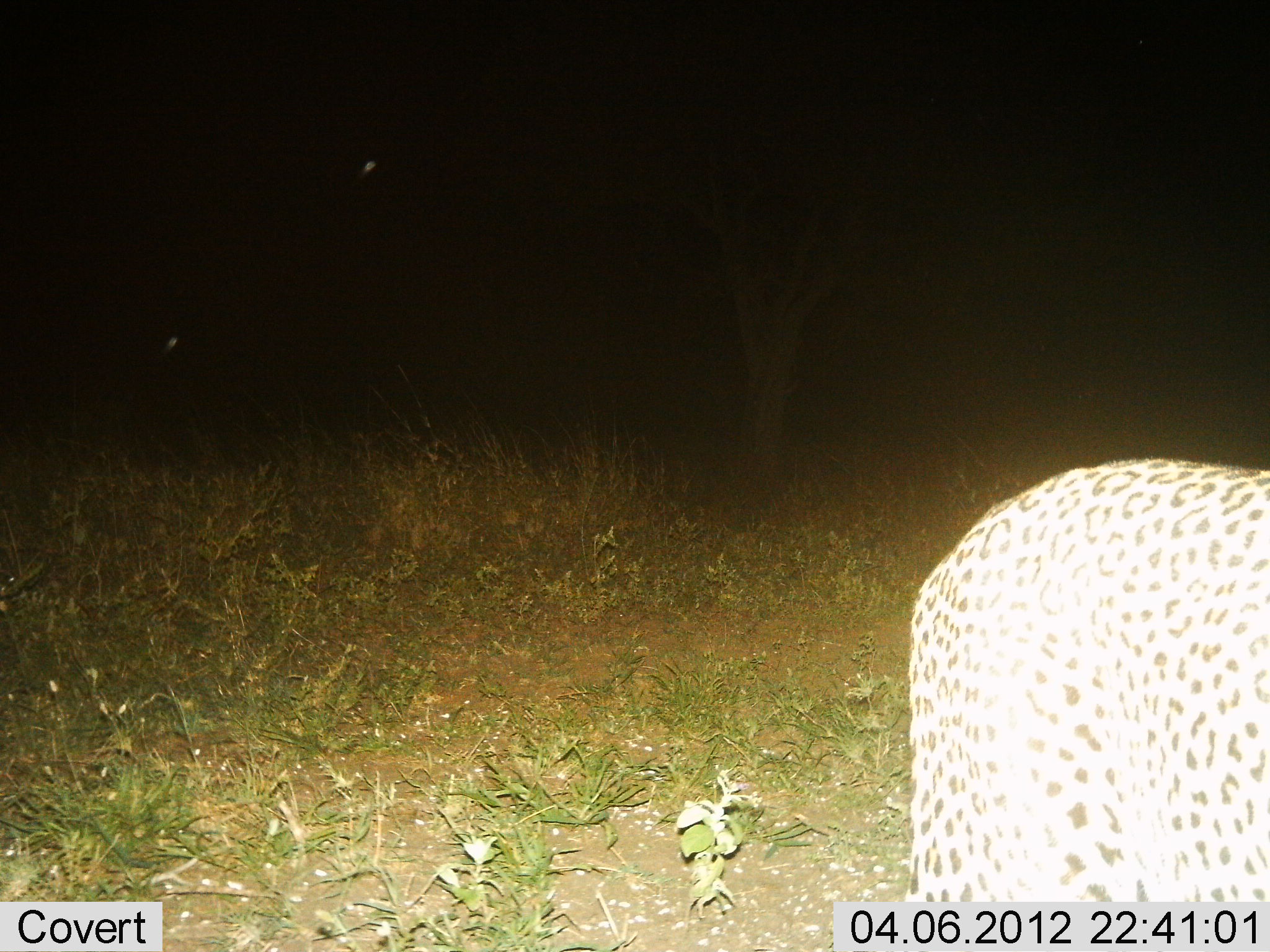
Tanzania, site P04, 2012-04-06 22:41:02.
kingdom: Animalia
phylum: Chordata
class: Mammalia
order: Carnivora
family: Felidae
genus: Panthera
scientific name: Panthera pardus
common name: leopard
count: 1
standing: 58%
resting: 0%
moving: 42%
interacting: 0%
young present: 0%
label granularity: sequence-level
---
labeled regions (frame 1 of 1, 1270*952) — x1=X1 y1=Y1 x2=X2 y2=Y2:
animal: x1=902 y1=456 x2=1270 y2=901